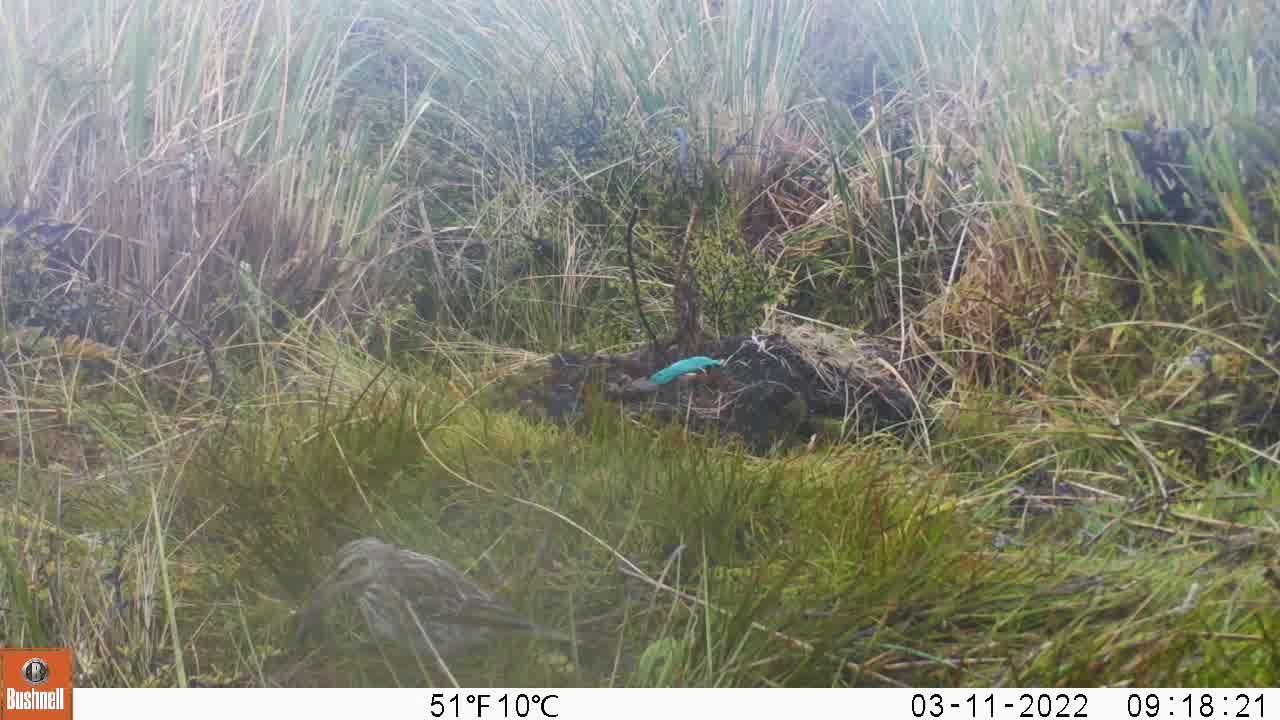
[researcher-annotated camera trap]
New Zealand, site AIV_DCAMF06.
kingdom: Animalia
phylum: Chordata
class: Aves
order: Passeriformes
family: Motacillidae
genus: Anthus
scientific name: Anthus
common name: pipit